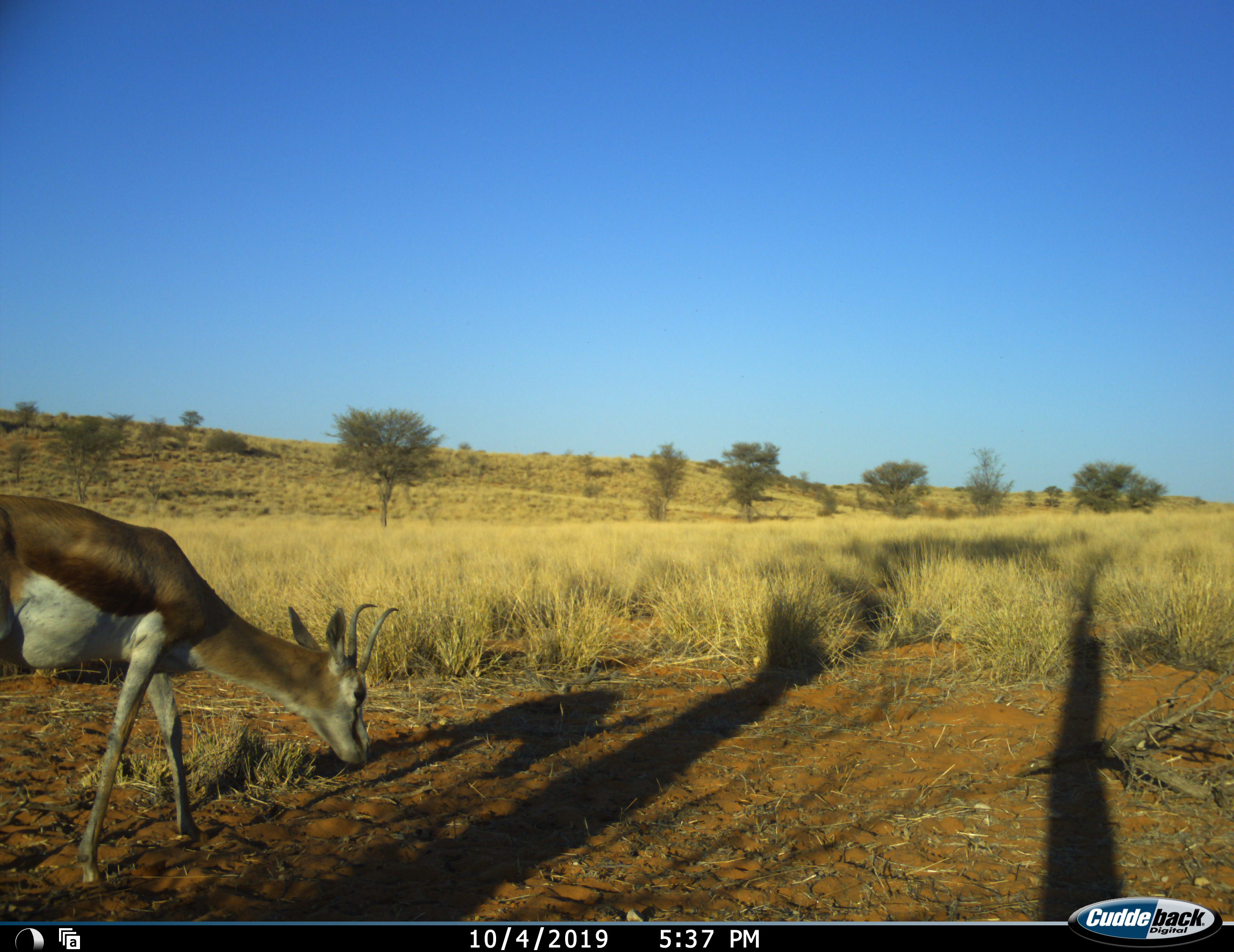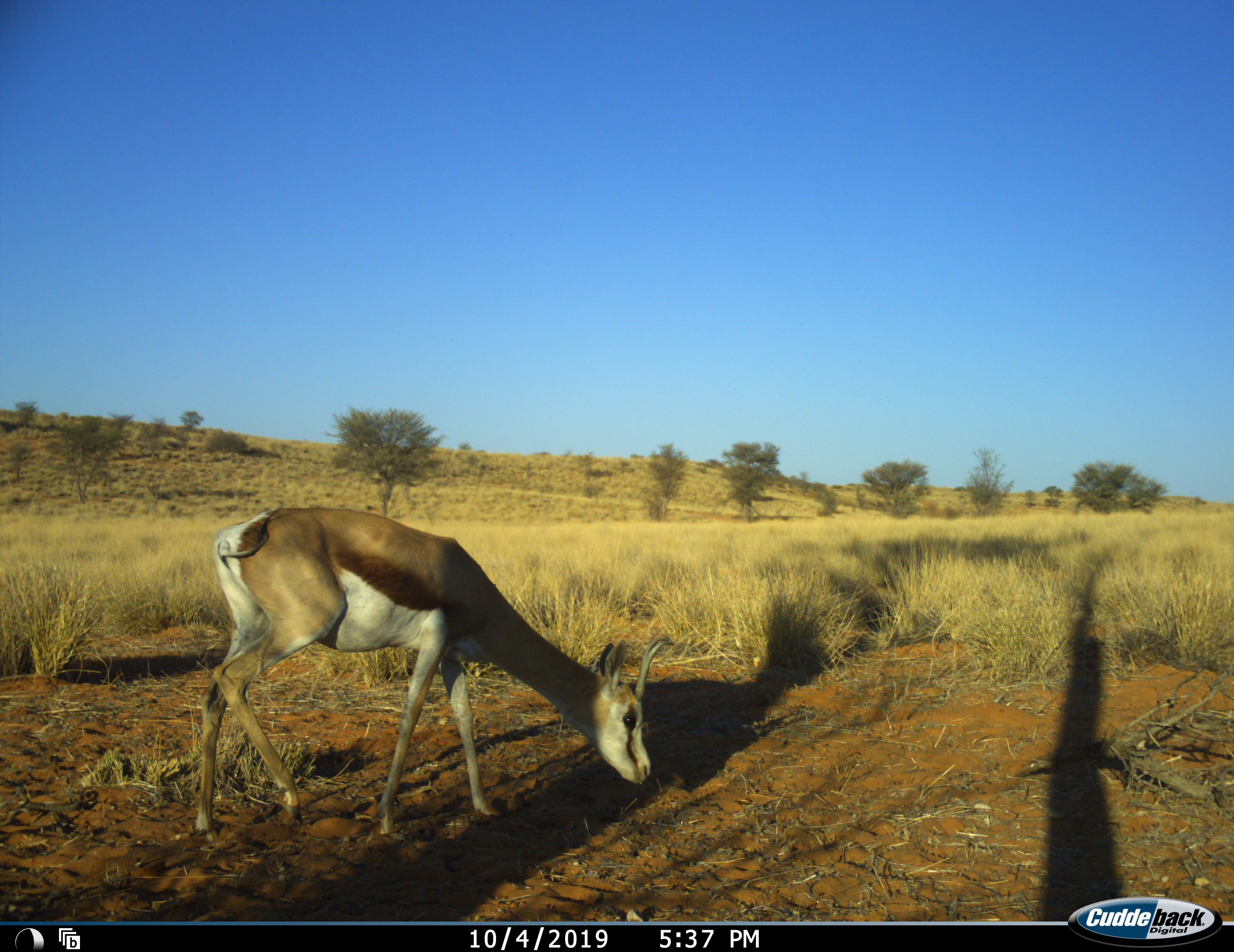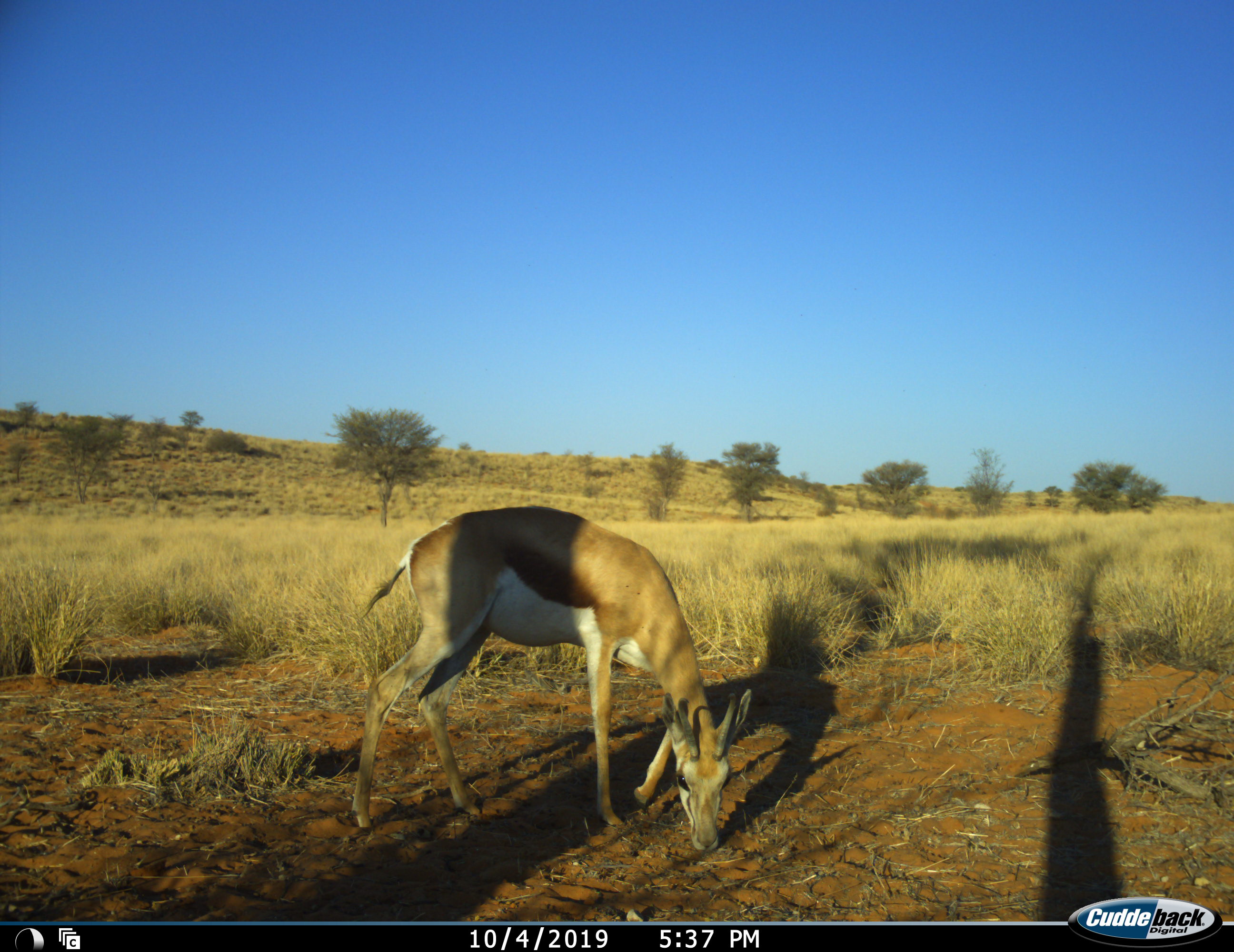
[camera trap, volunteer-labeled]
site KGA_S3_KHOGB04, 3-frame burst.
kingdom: Animalia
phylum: Chordata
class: Mammalia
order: Artiodactyla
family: Bovidae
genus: Antidorcas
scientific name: Antidorcas marsupialis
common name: springbok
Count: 1.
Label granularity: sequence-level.